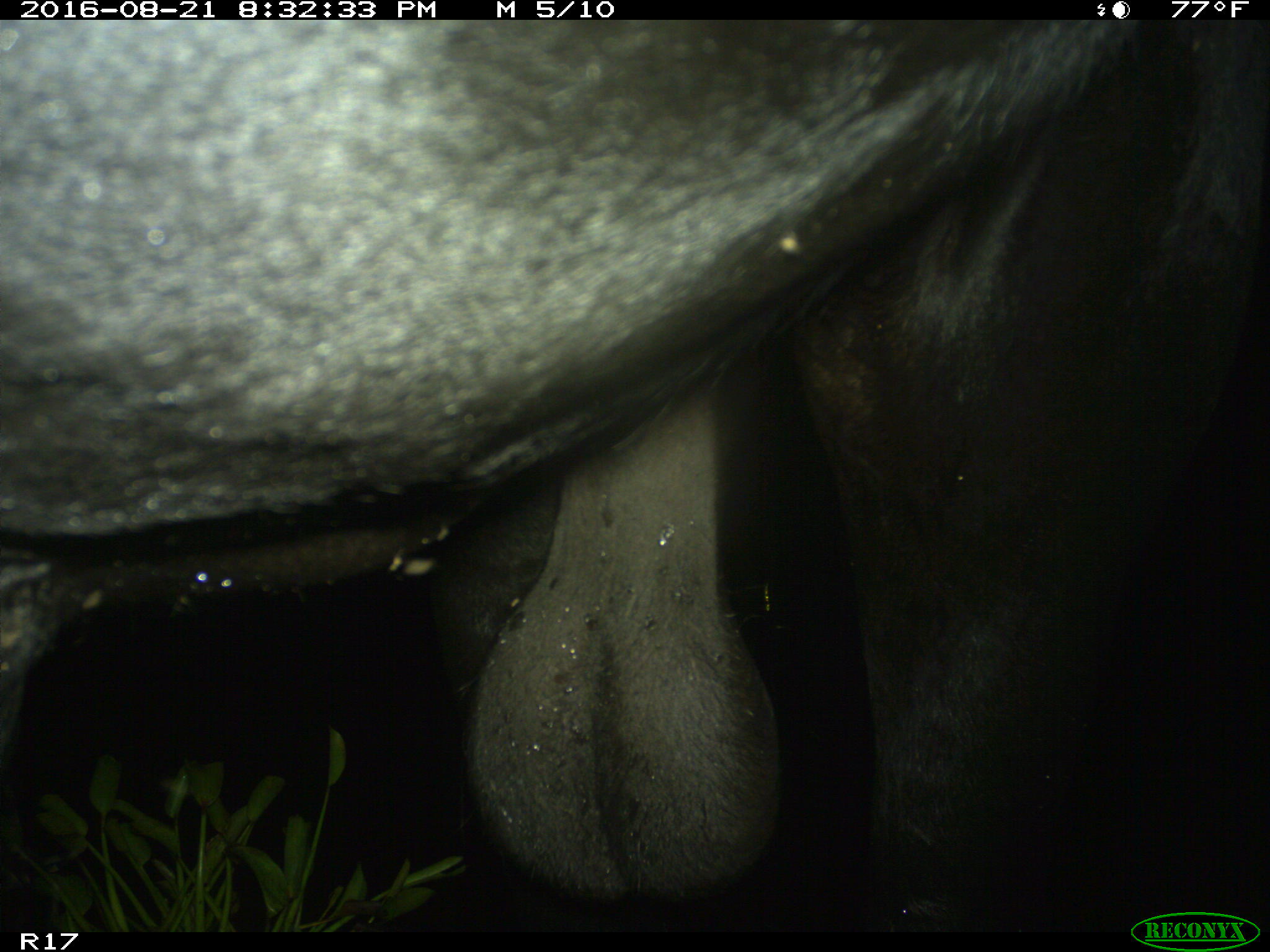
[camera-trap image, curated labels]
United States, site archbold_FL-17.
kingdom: Animalia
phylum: Chordata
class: Mammalia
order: Artiodactyla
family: Bovidae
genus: Bos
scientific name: Bos taurus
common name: domestic cow